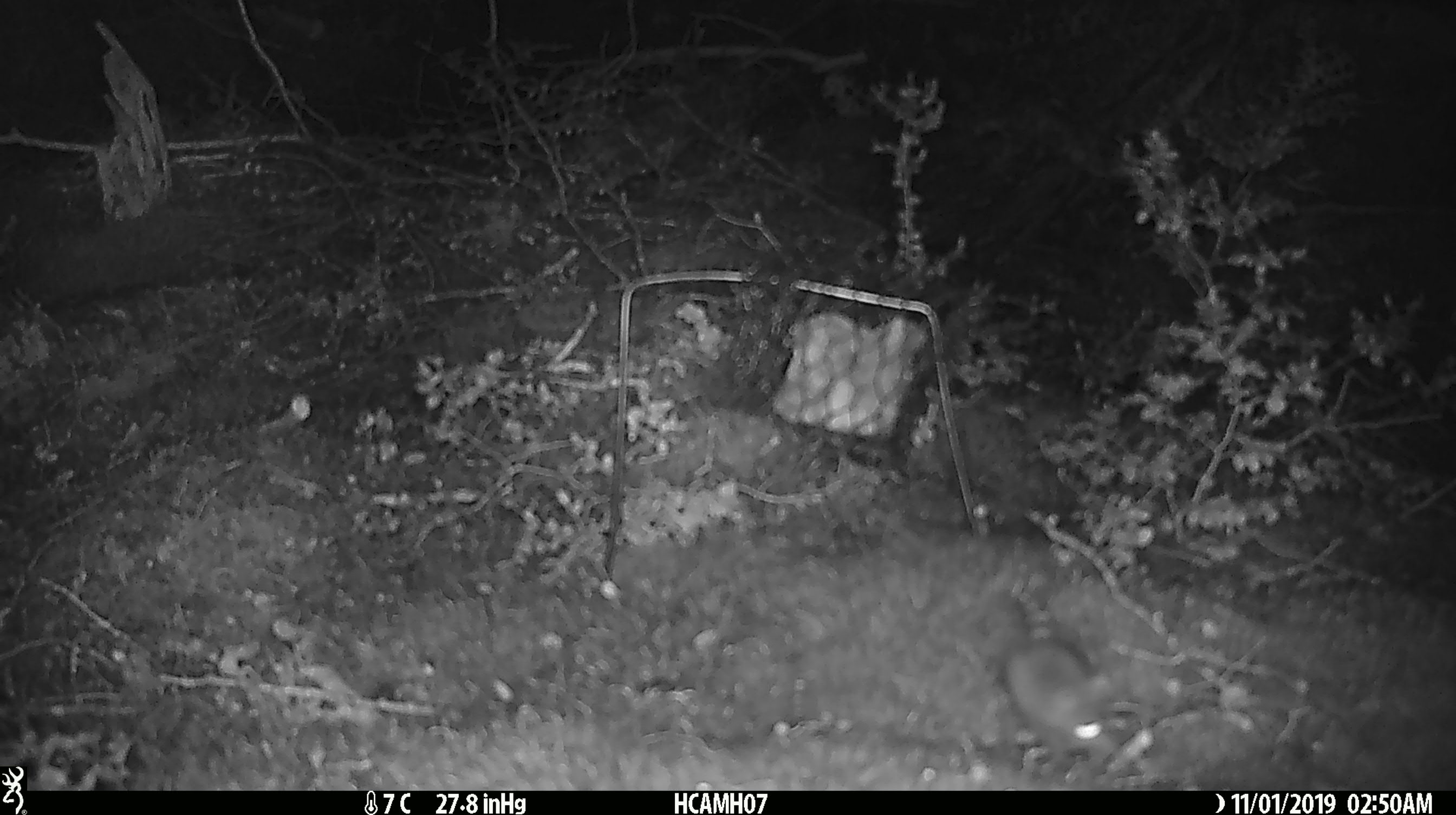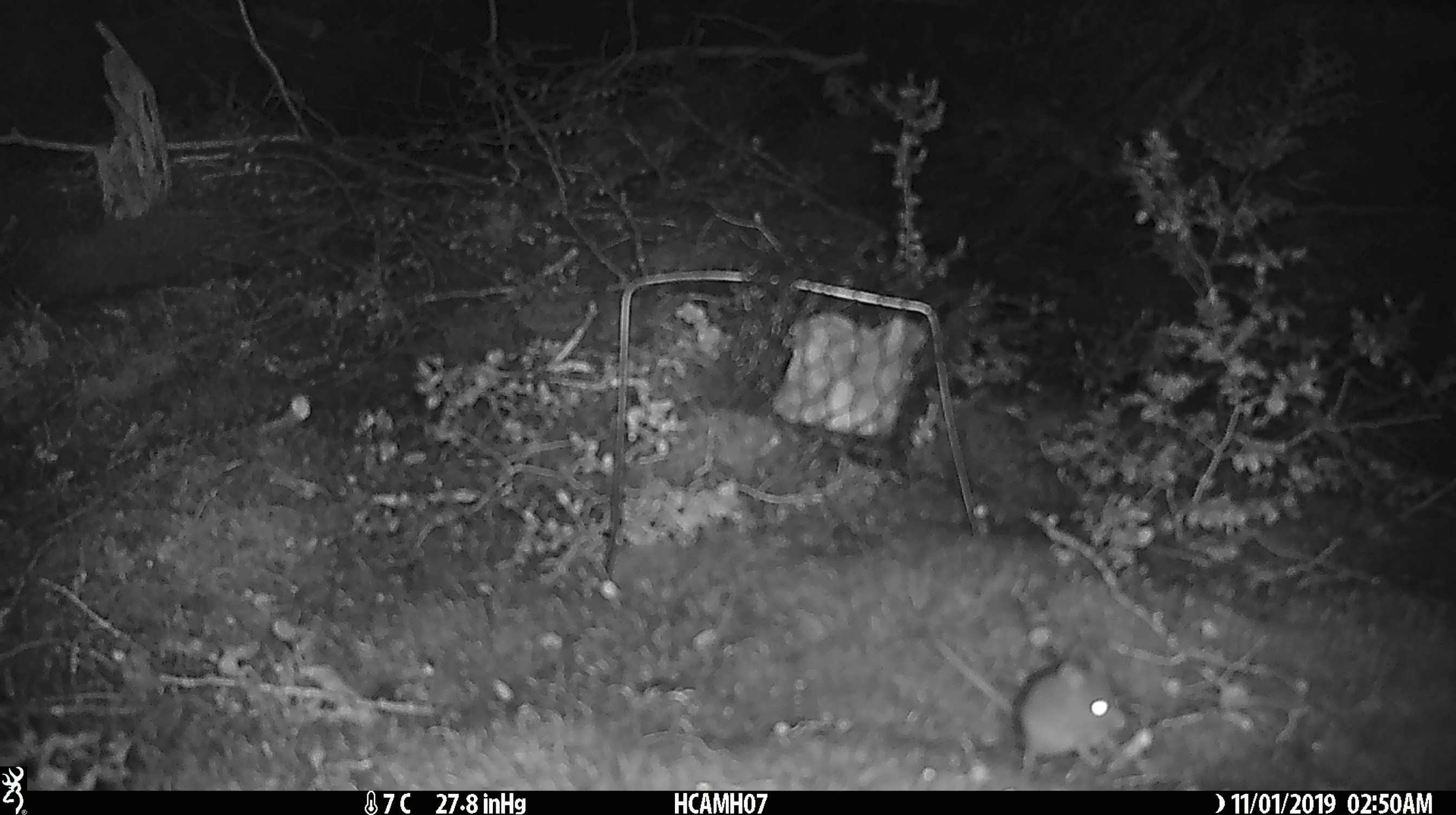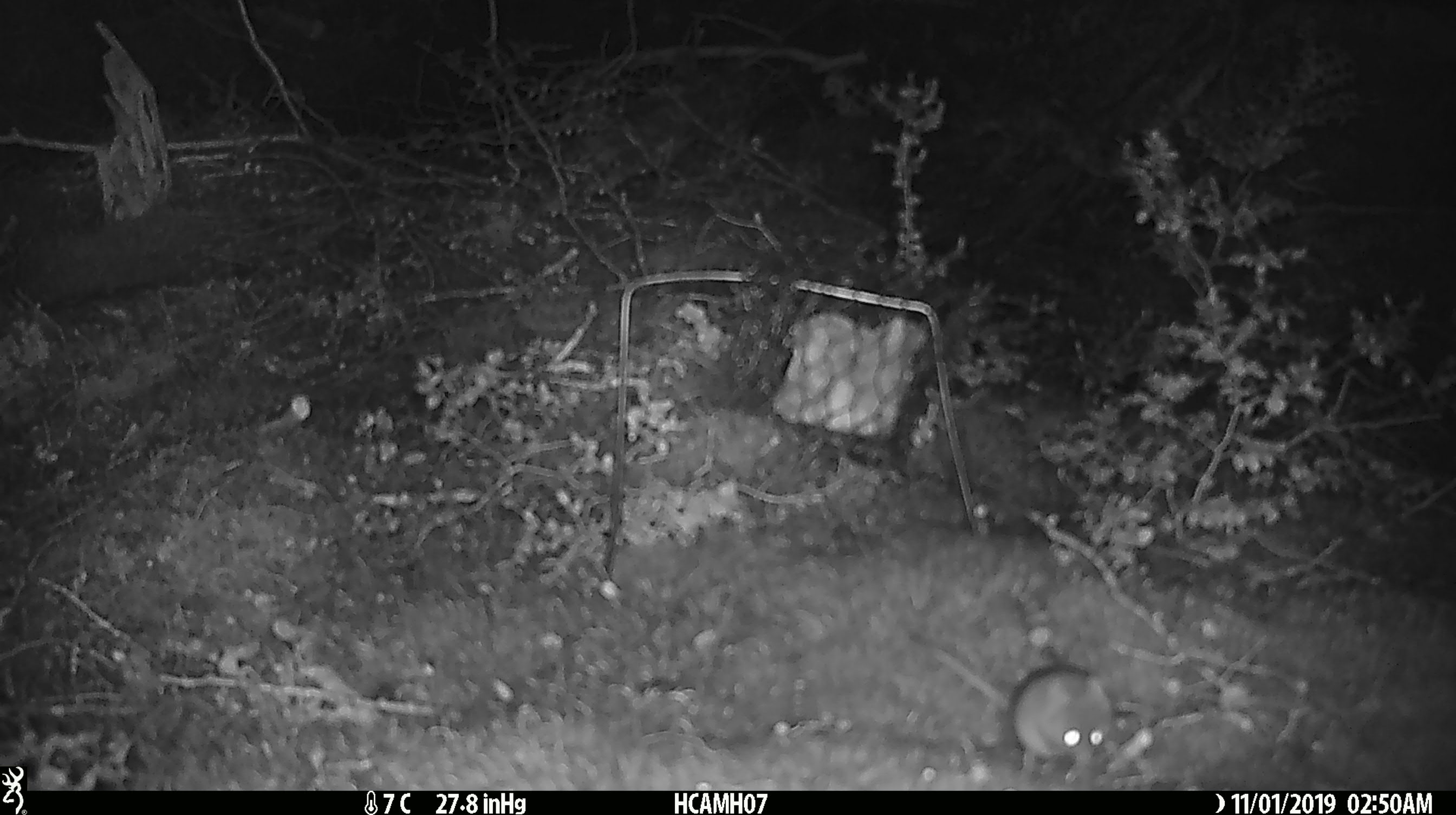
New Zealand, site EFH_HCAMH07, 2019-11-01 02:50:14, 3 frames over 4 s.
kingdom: Animalia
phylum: Chordata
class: Mammalia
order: Rodentia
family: Muridae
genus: Mus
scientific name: Mus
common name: mouse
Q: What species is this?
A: Mouse (Mus).